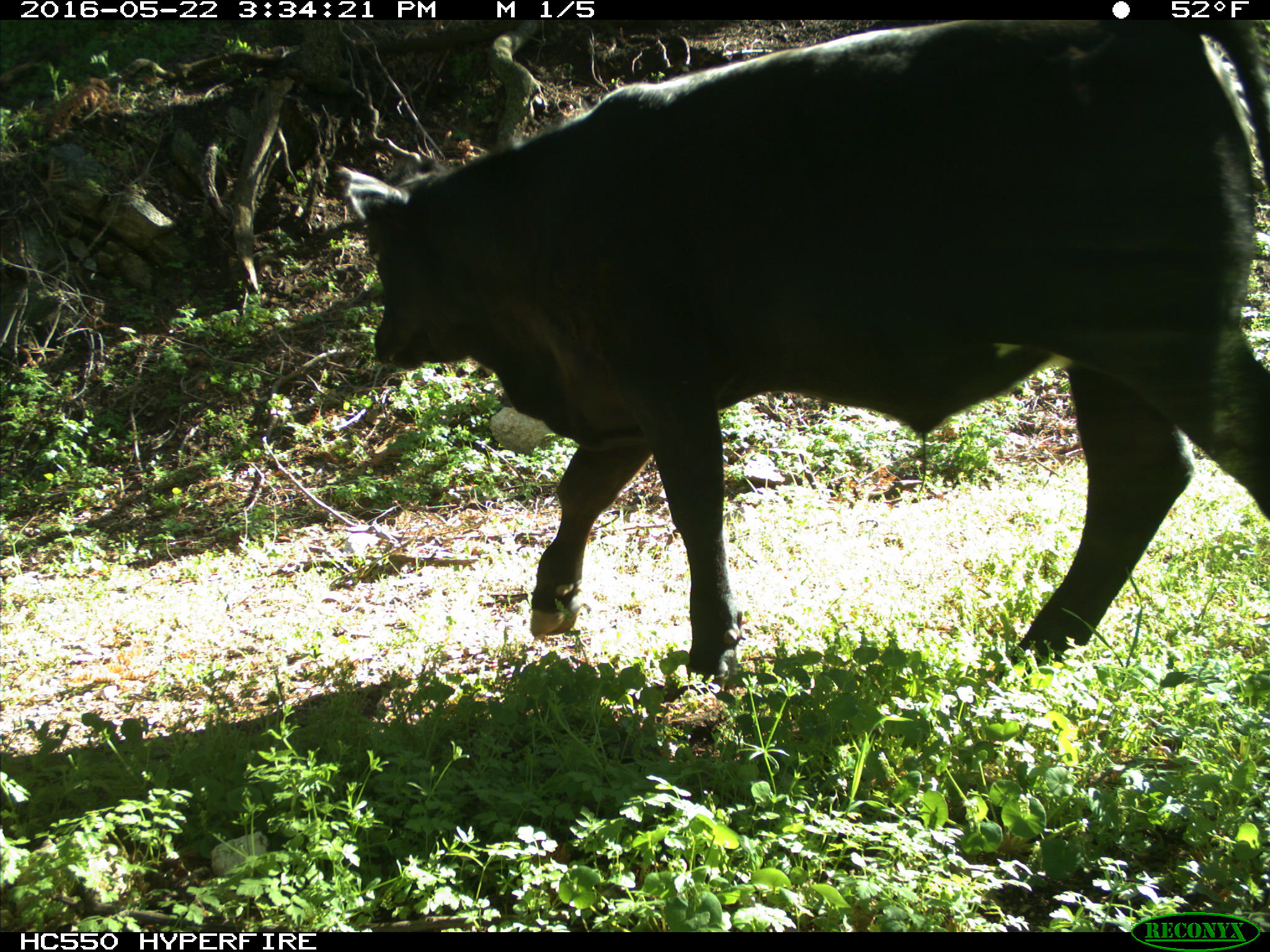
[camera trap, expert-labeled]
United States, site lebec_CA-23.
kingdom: Animalia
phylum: Chordata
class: Mammalia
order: Artiodactyla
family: Bovidae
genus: Bos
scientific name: Bos taurus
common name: domestic cow